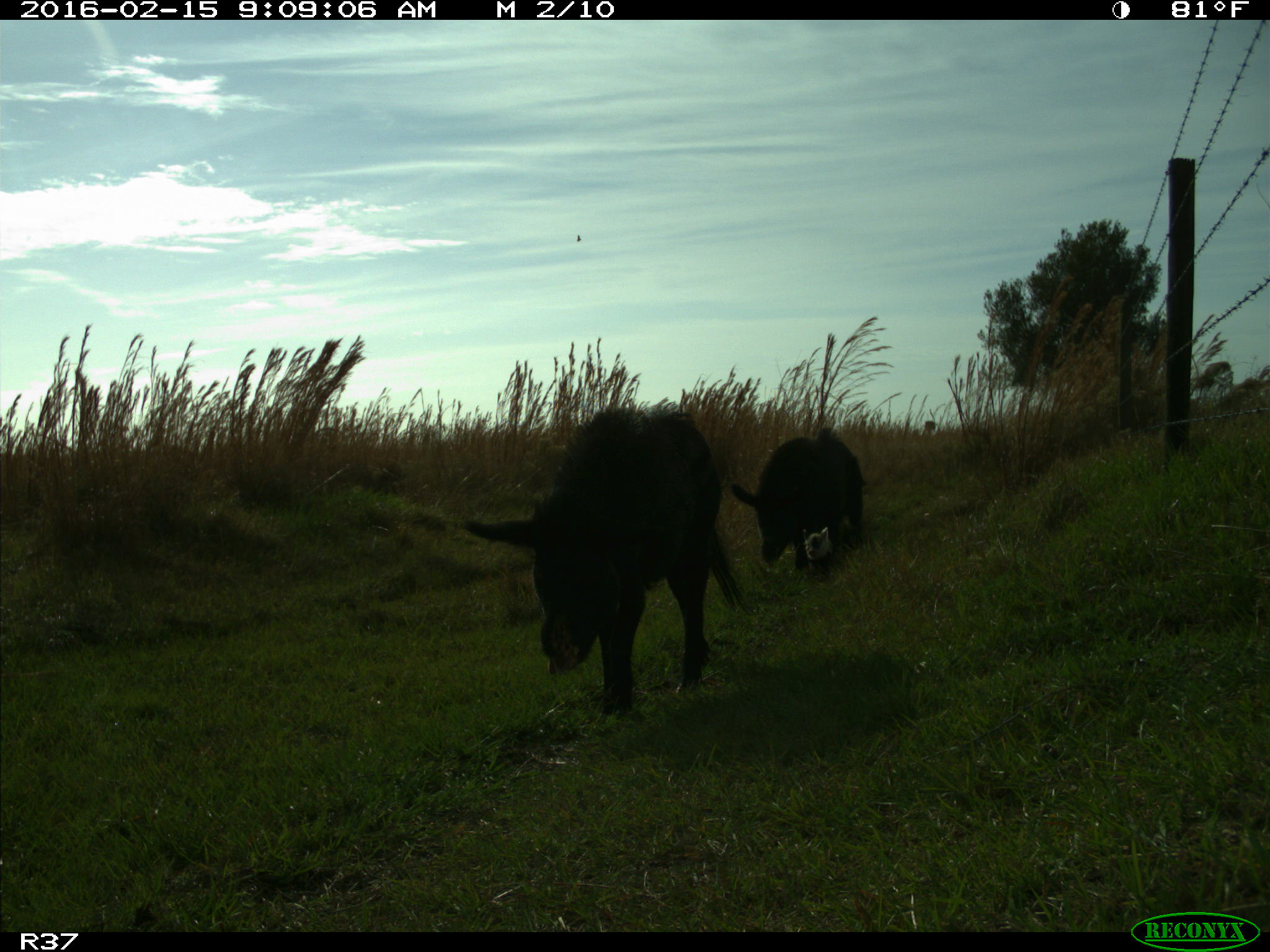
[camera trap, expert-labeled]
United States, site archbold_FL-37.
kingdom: Animalia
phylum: Chordata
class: Mammalia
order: Artiodactyla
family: Suidae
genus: Sus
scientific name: Sus scrofa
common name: wild boar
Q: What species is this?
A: Sus scrofa (wild boar).